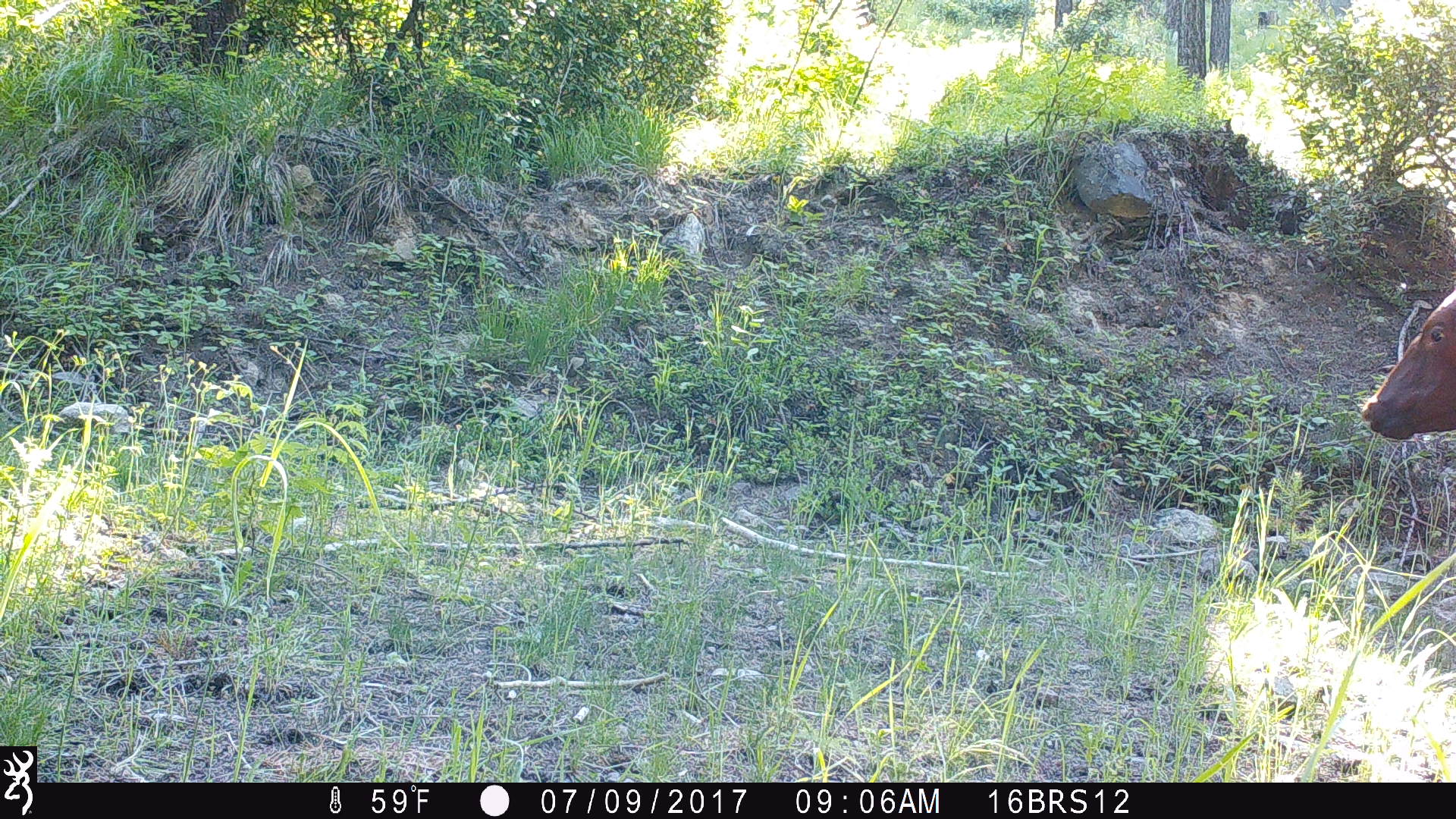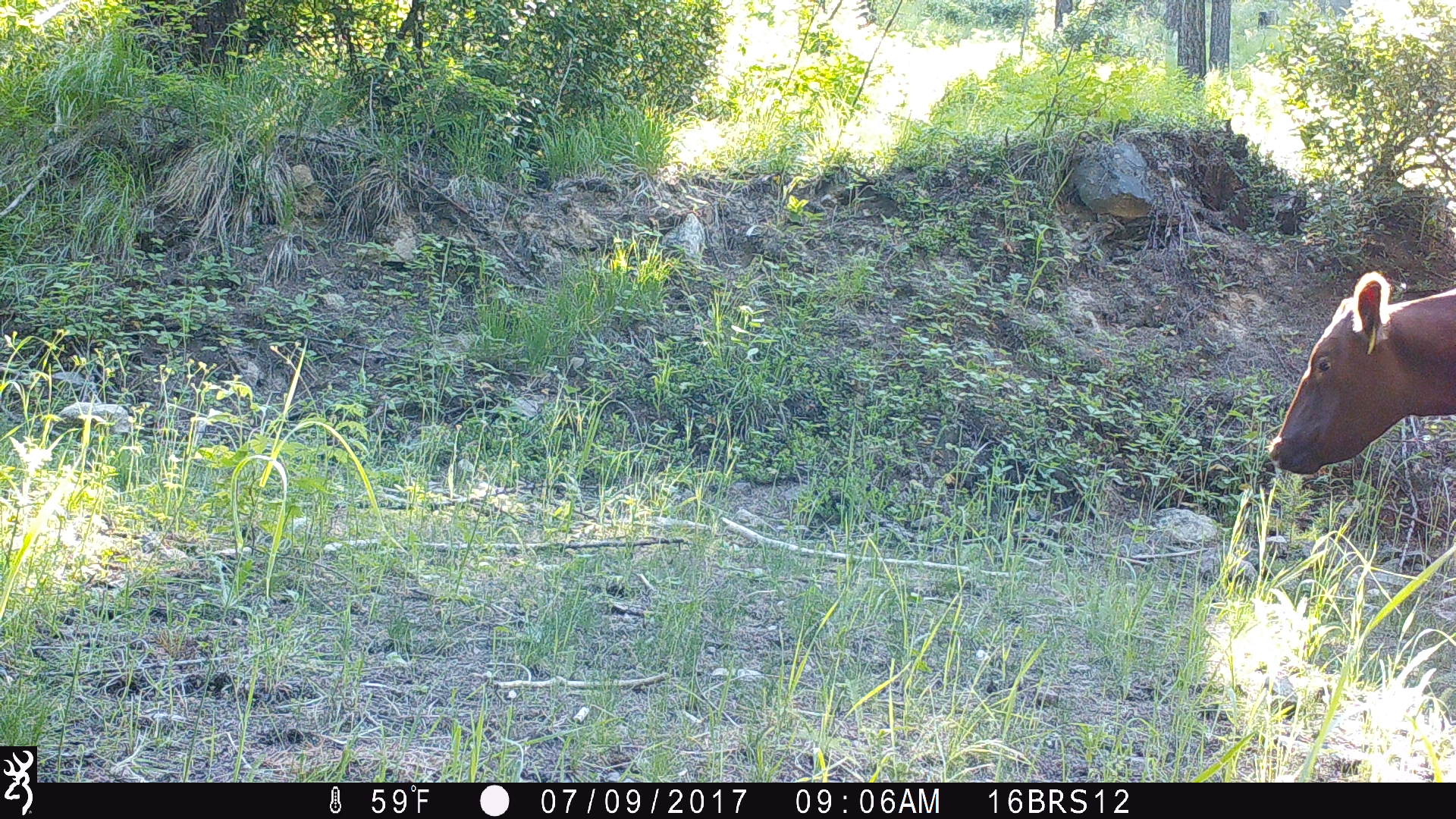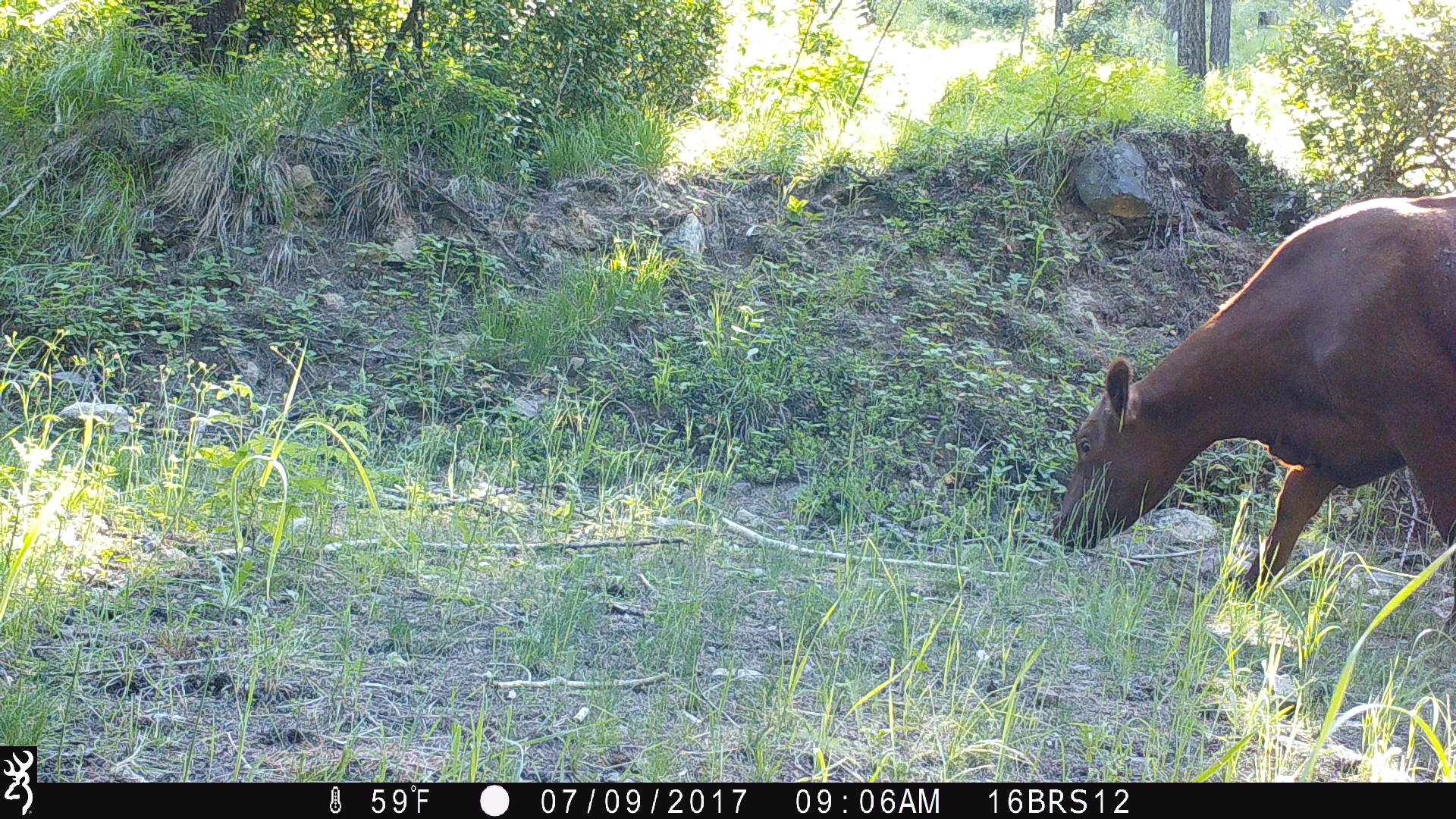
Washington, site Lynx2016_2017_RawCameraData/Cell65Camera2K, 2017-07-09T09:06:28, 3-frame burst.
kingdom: Animalia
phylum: Chordata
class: Mammalia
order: Artiodactyla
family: Bovidae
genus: Bos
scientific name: Bos taurus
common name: domestic cattle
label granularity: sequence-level